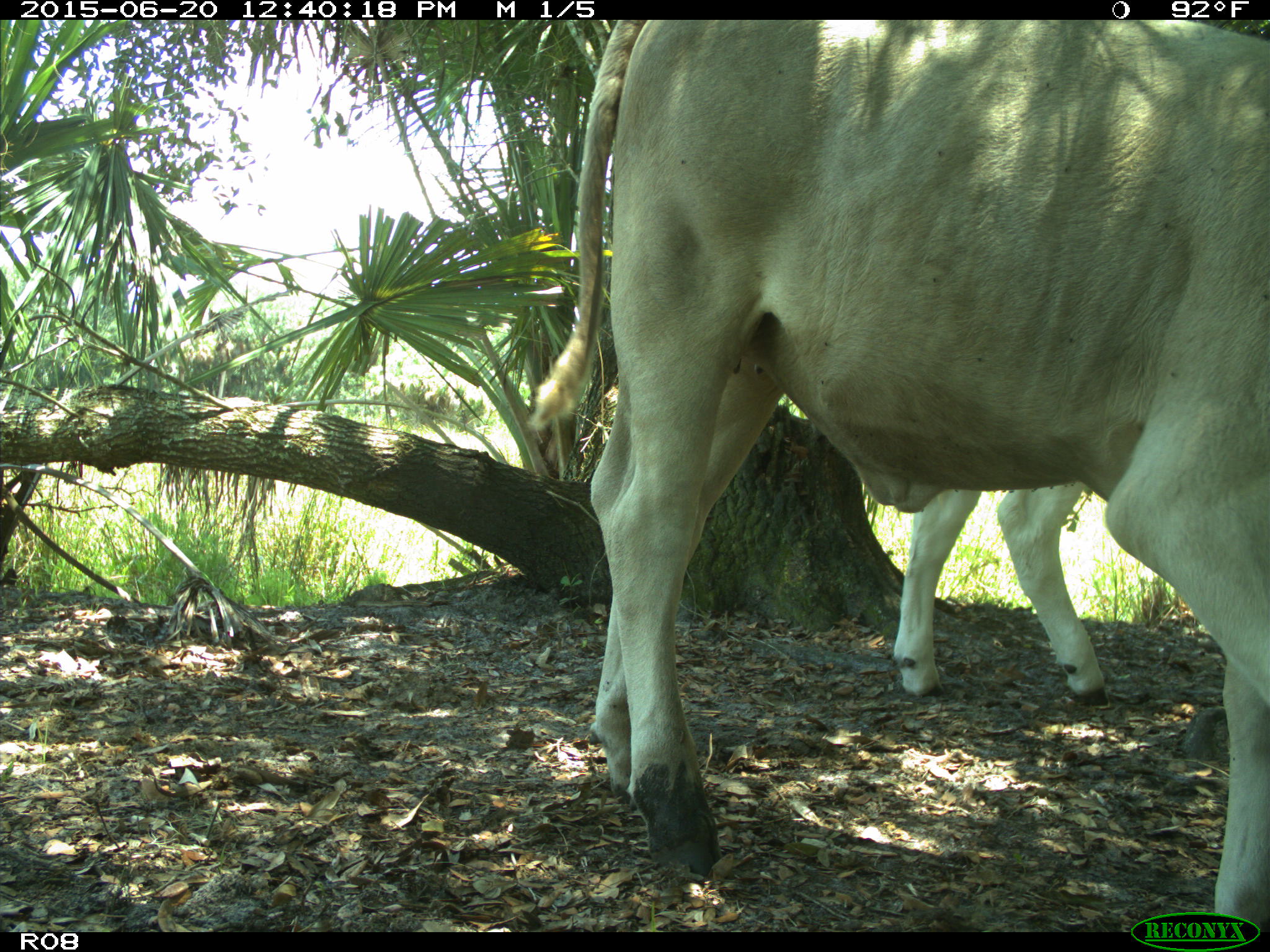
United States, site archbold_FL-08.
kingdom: Animalia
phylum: Chordata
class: Mammalia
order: Artiodactyla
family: Bovidae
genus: Bos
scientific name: Bos taurus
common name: domestic cow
Bos taurus (domestic cow).